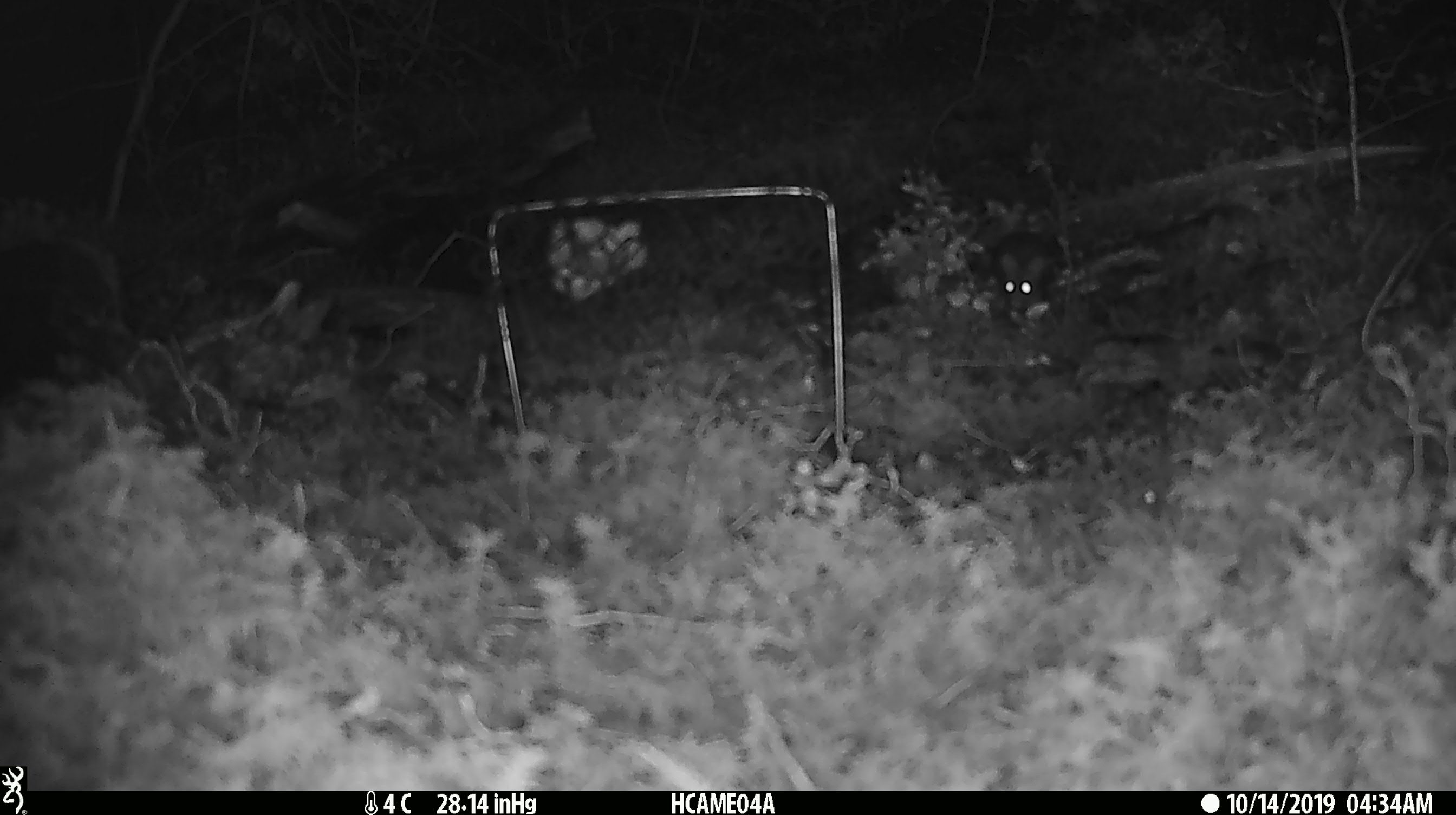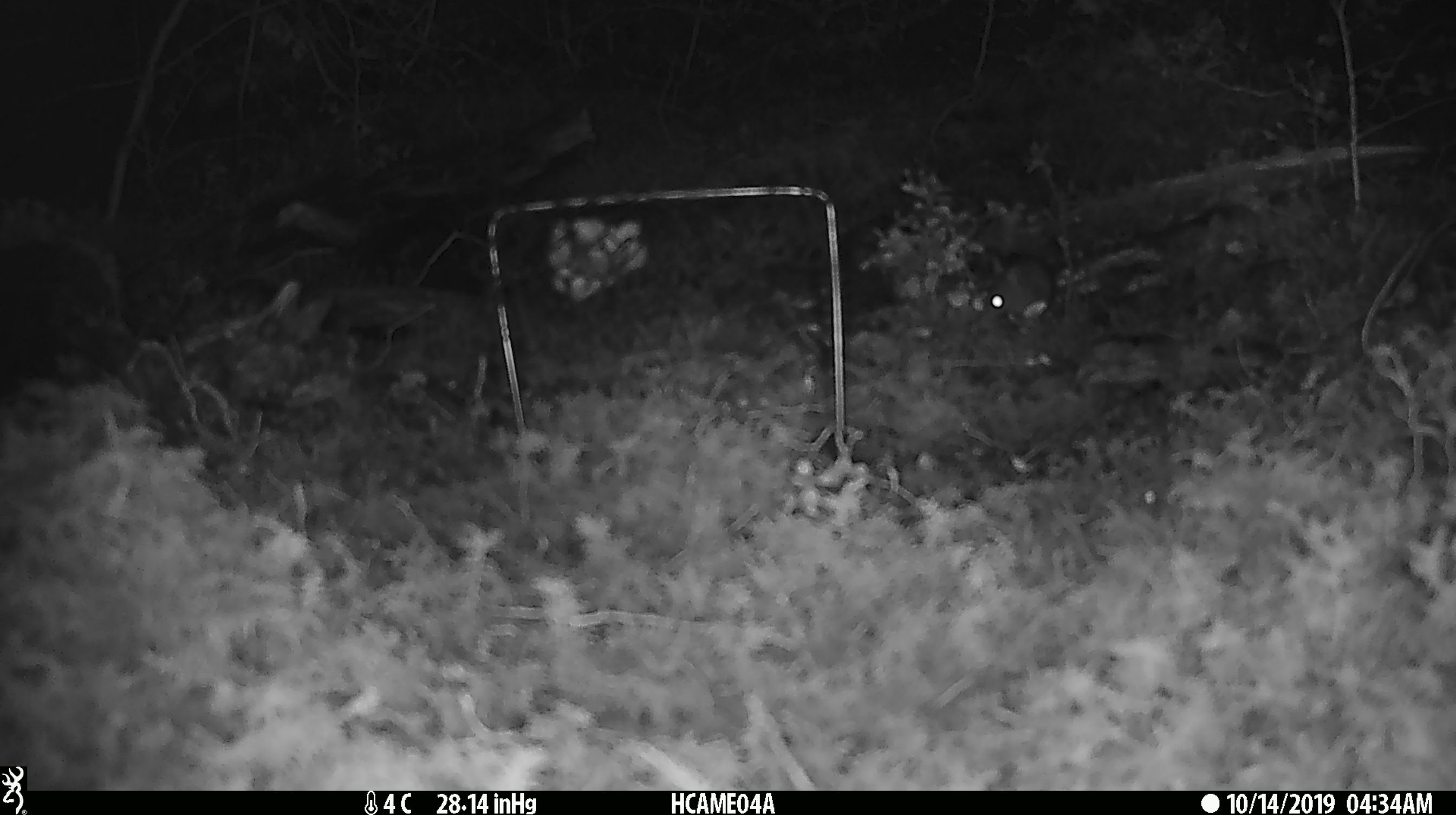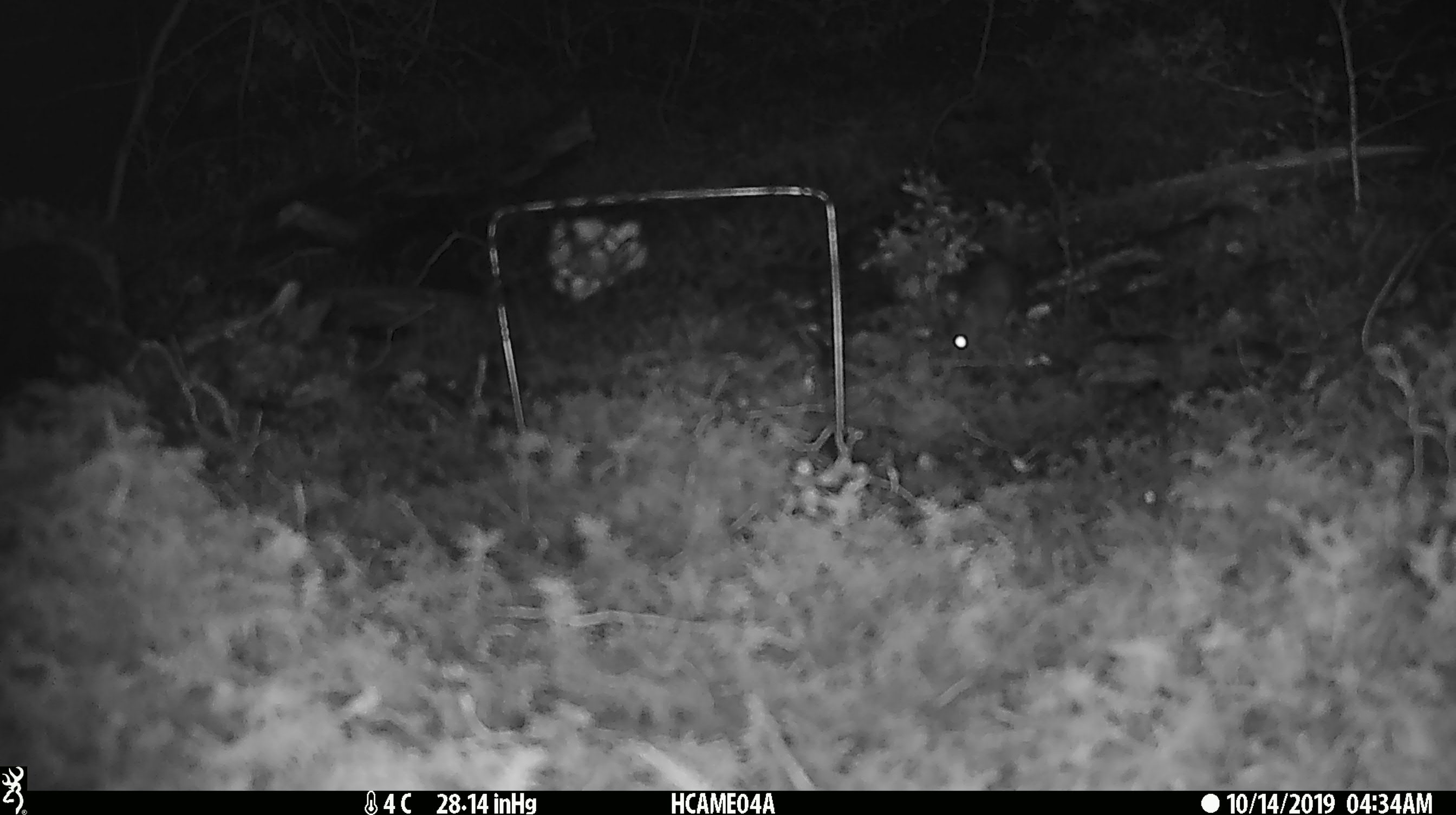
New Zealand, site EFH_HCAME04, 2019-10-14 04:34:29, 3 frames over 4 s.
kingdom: Animalia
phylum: Chordata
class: Mammalia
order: Rodentia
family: Muridae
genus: Mus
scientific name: Mus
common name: mouse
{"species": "mouse (Mus)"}